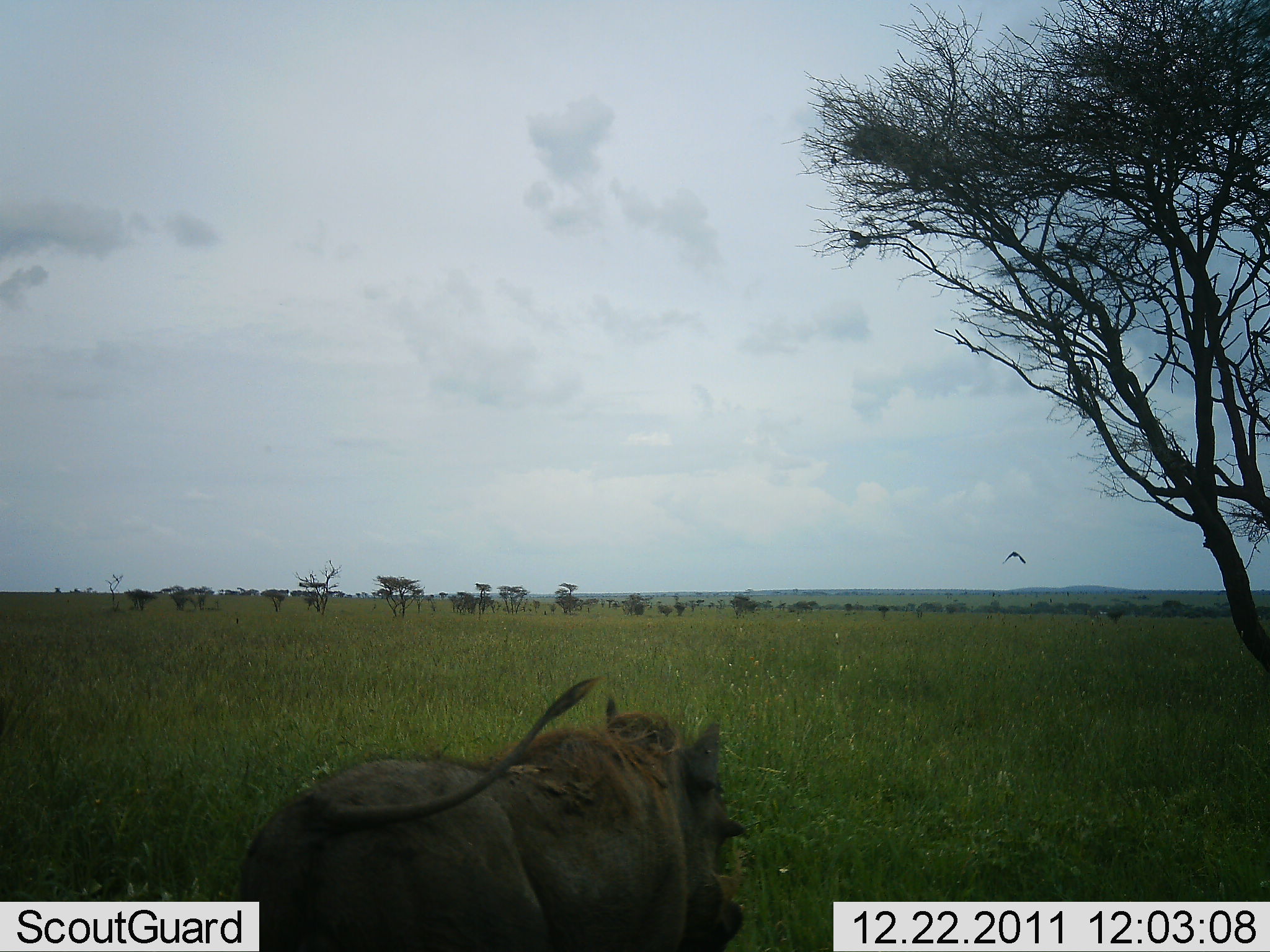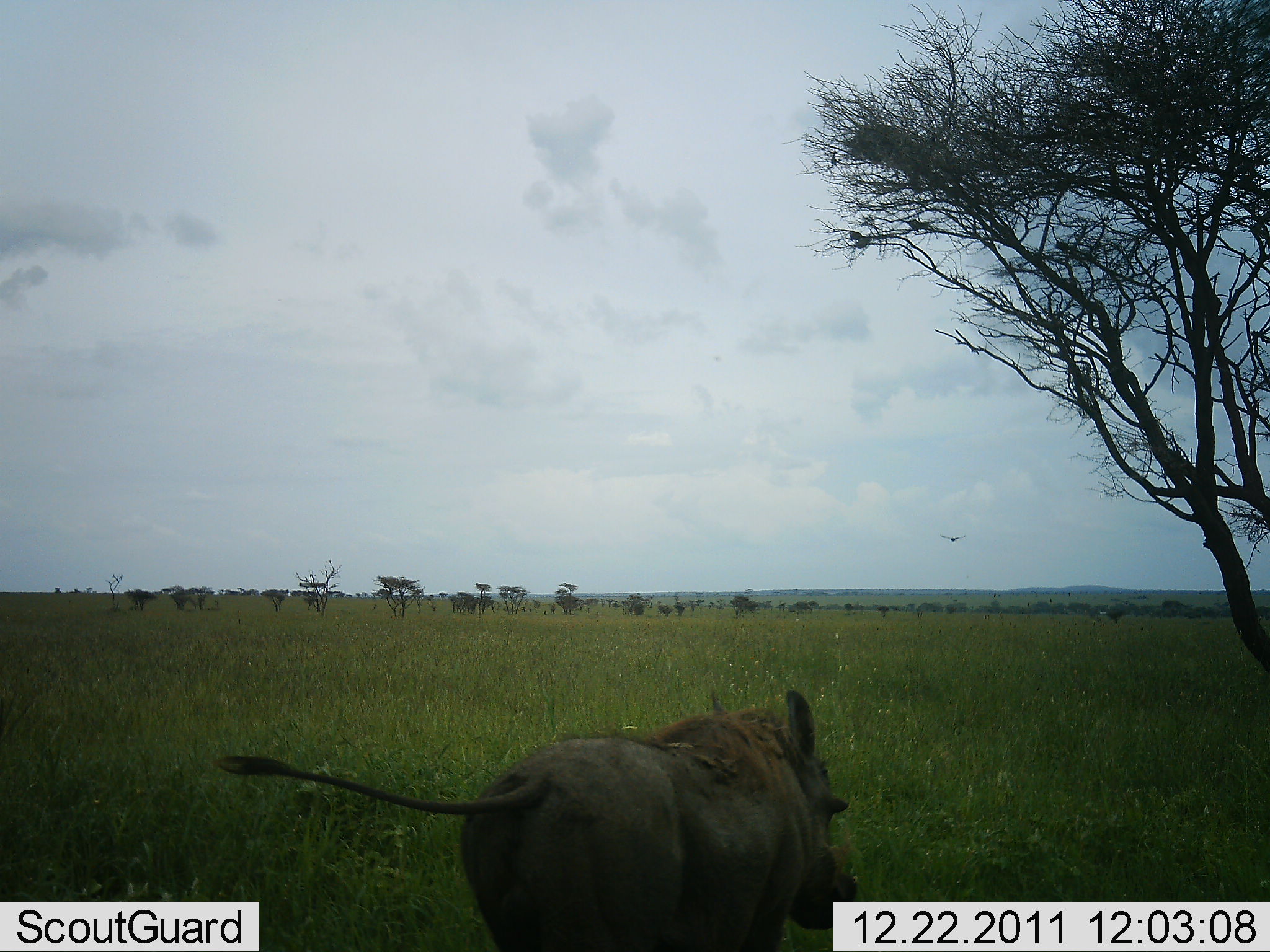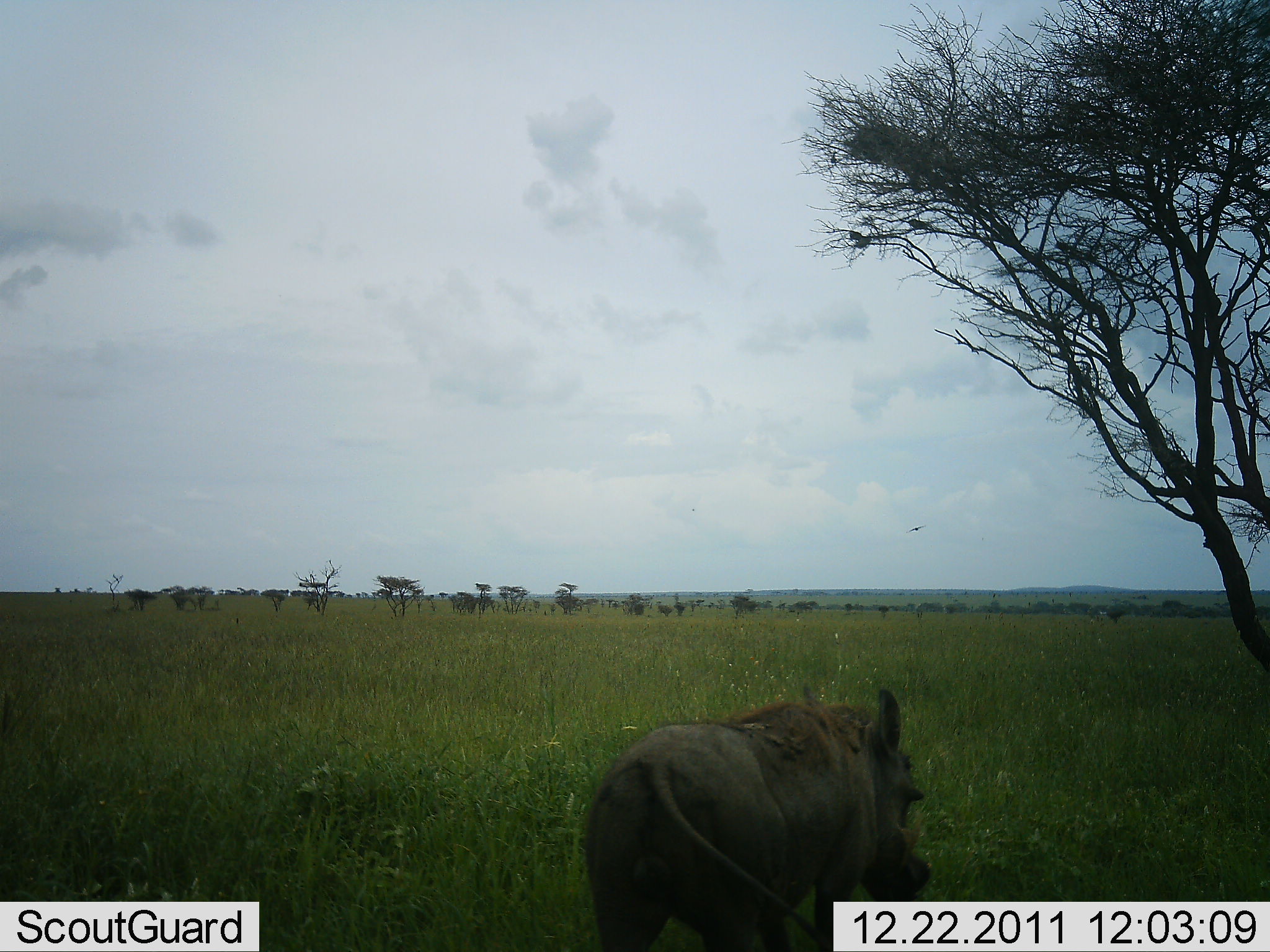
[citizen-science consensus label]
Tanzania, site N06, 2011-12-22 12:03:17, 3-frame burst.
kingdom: Animalia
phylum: Chordata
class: Mammalia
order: Artiodactyla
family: Suidae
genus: Phacochoerus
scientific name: Phacochoerus africanus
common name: warthog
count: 1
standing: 0%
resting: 6%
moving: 94%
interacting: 0%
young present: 0%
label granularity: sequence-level